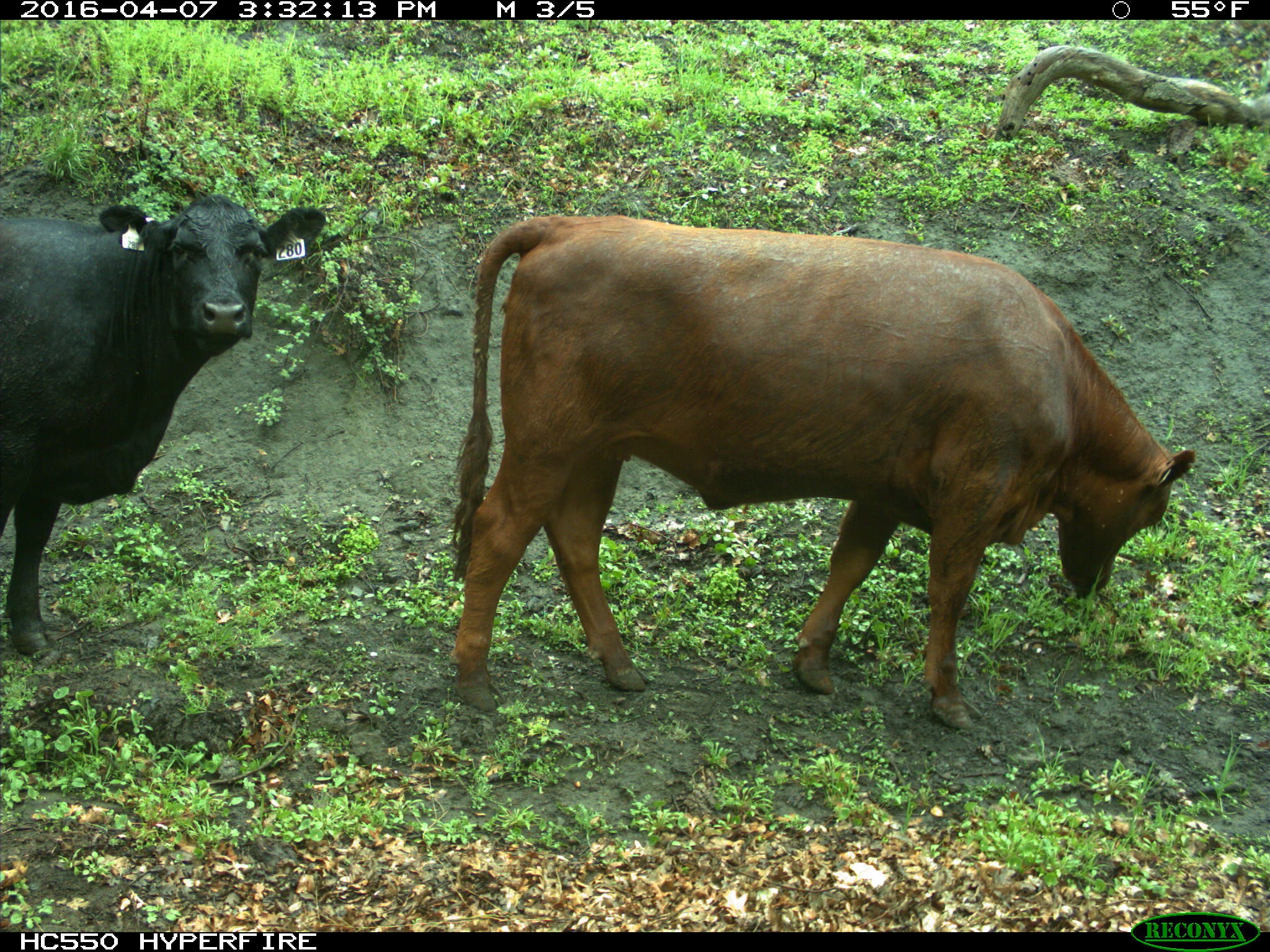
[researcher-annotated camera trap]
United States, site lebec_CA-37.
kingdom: Animalia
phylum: Chordata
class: Mammalia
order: Artiodactyla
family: Bovidae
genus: Bos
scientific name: Bos taurus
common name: domestic cow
Bos taurus (domestic cow).